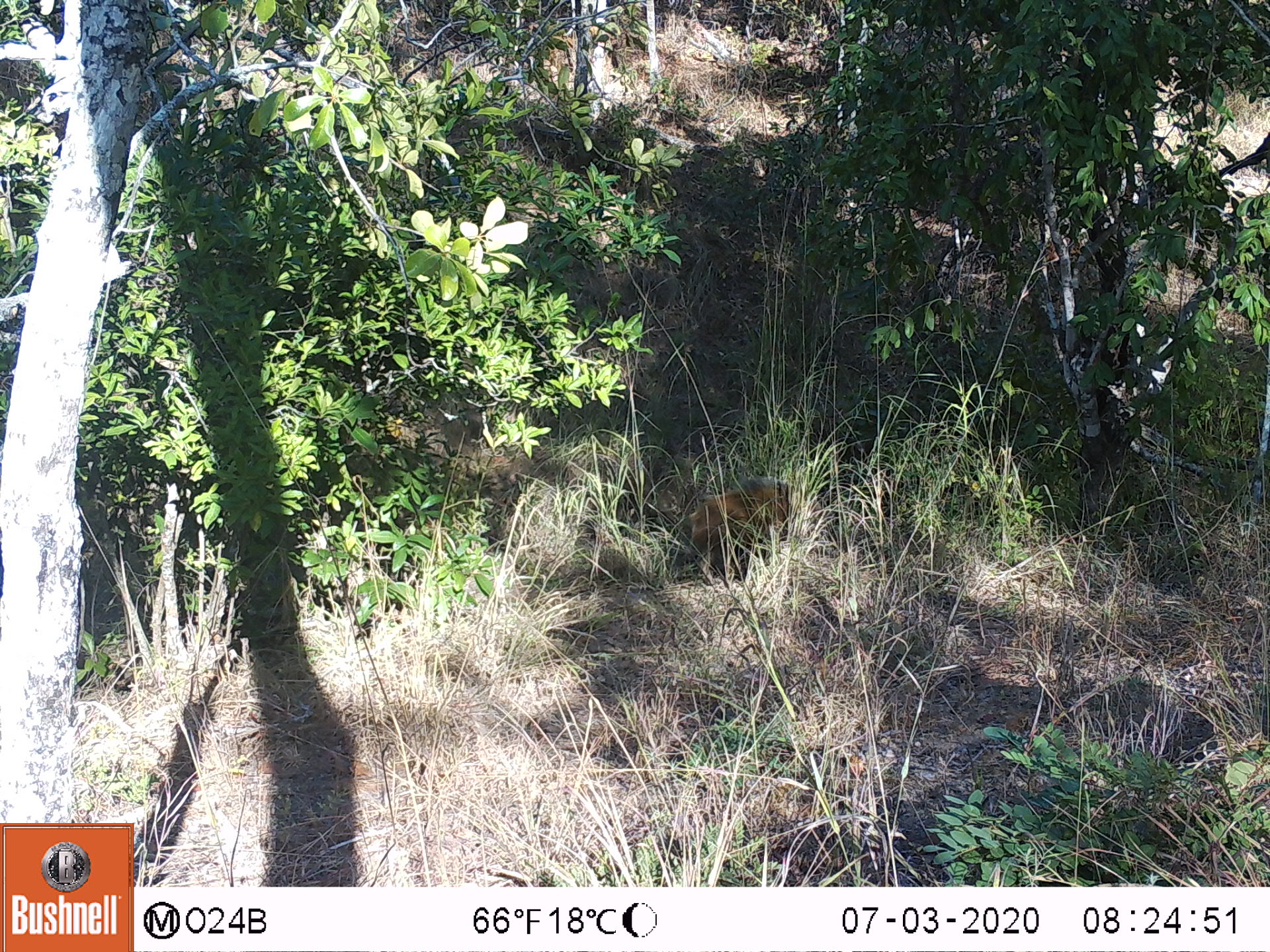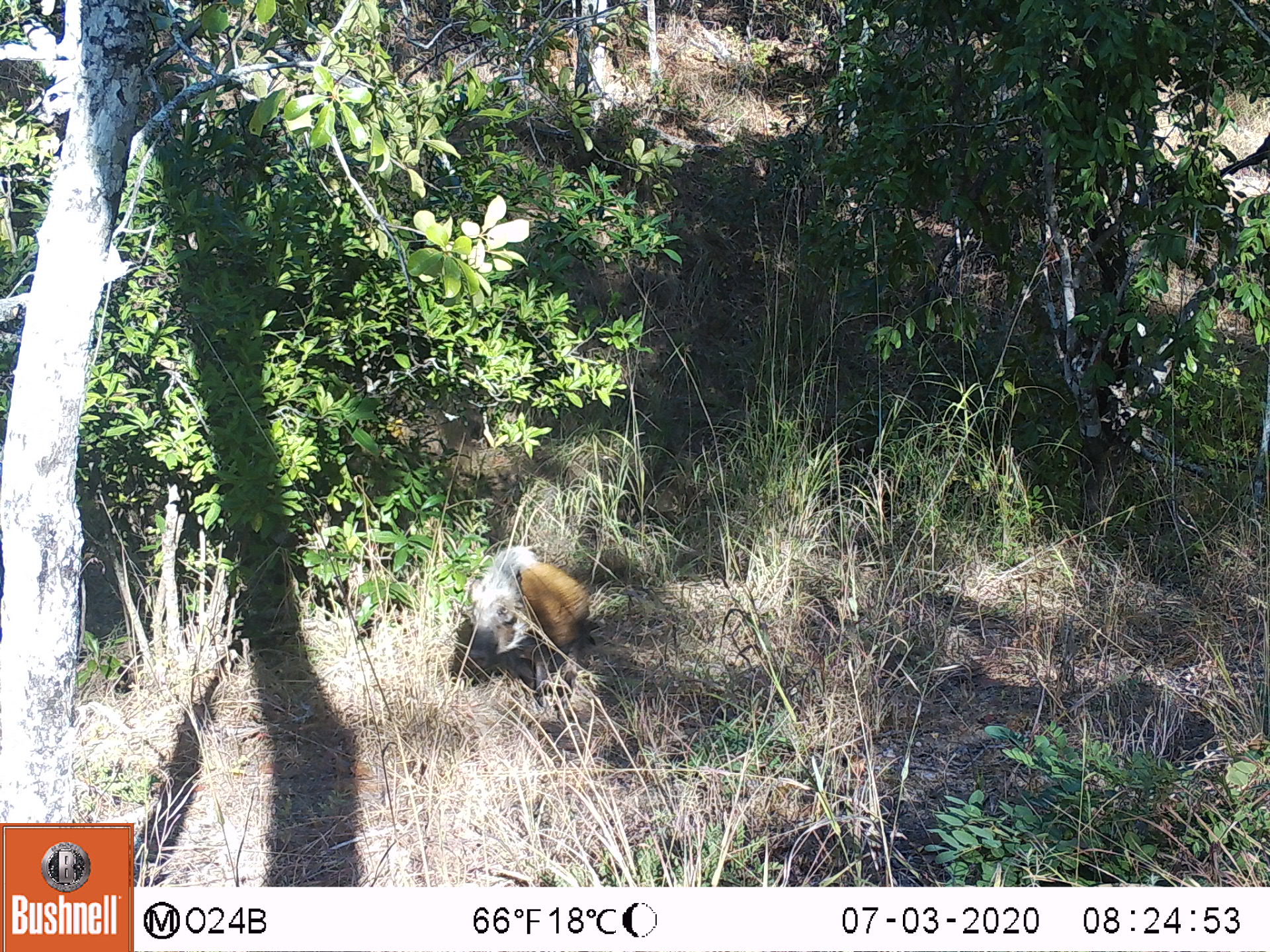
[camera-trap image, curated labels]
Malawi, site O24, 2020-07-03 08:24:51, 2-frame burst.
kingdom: Animalia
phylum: Chordata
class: Mammalia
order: Artiodactyla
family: Suidae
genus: Potamochoerus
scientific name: Potamochoerus larvatus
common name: bushpig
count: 1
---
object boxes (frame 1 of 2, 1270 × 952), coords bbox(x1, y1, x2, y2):
bushpig: bbox(653, 474, 795, 583)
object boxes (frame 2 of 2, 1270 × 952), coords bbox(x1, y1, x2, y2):
bushpig: bbox(452, 544, 612, 682)